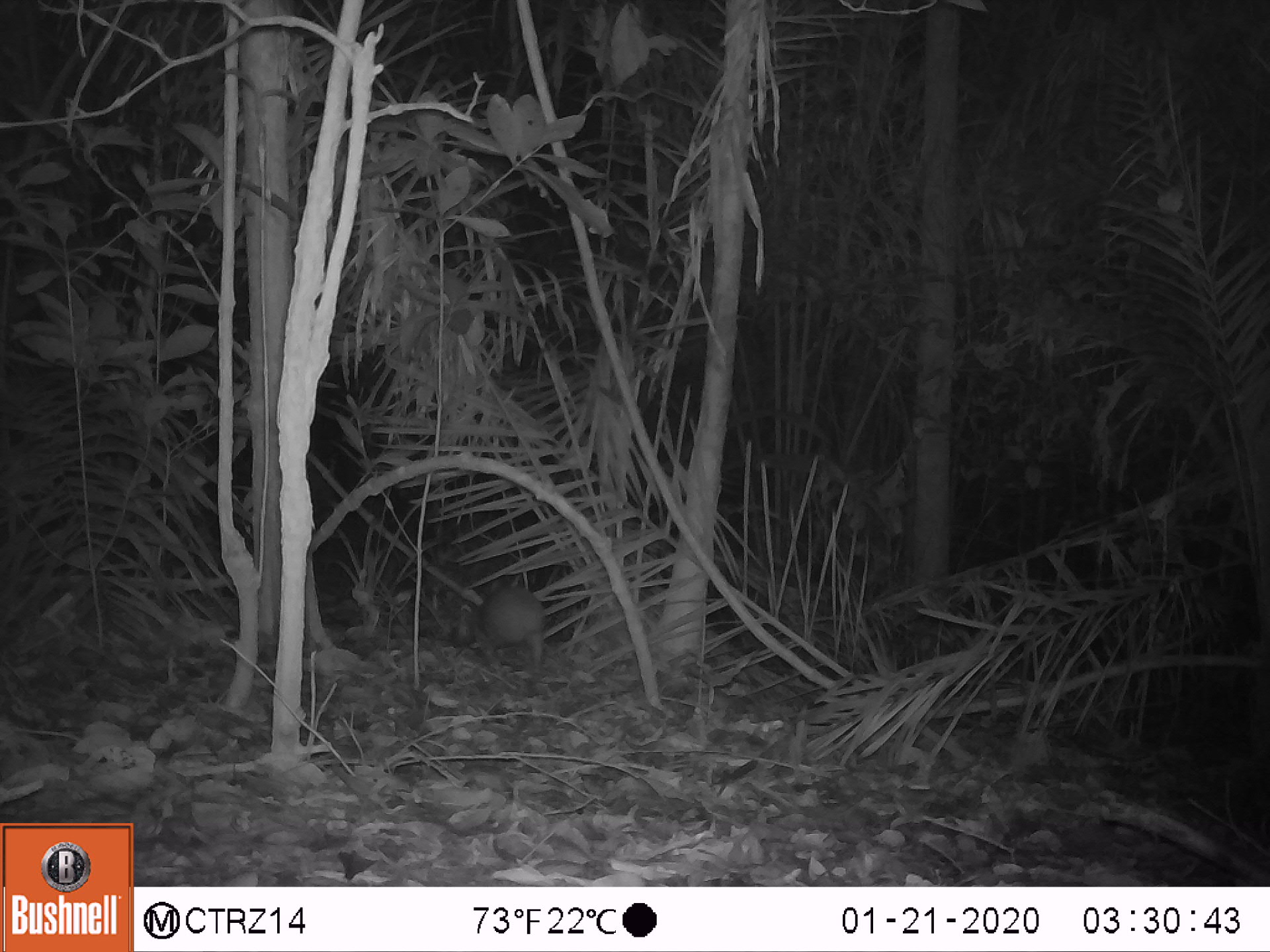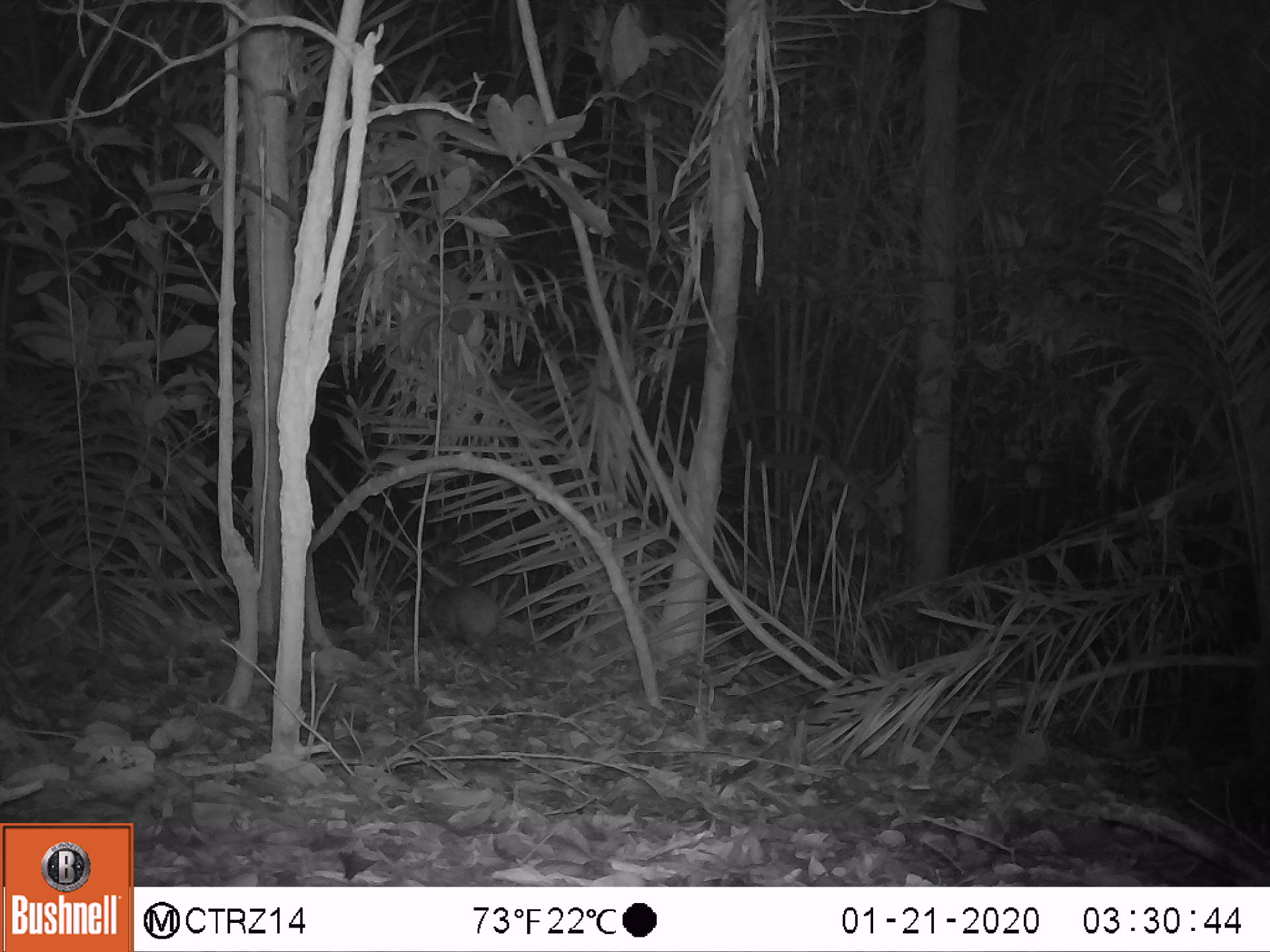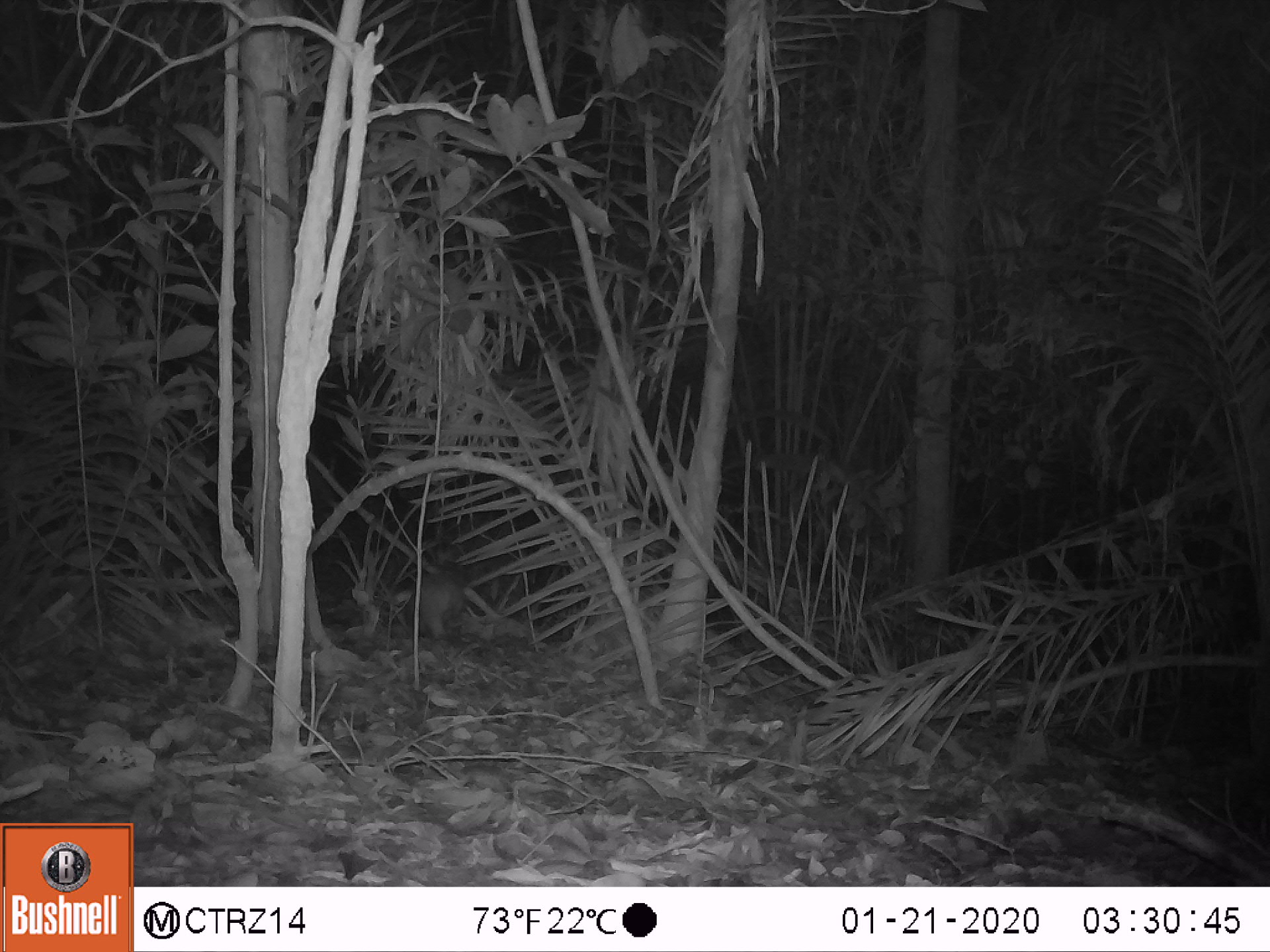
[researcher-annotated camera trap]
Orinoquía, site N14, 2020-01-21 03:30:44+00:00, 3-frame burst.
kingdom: Animalia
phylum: Chordata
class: Mammalia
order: Cingulata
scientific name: Cingulata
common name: armadillo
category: unknown armadillo